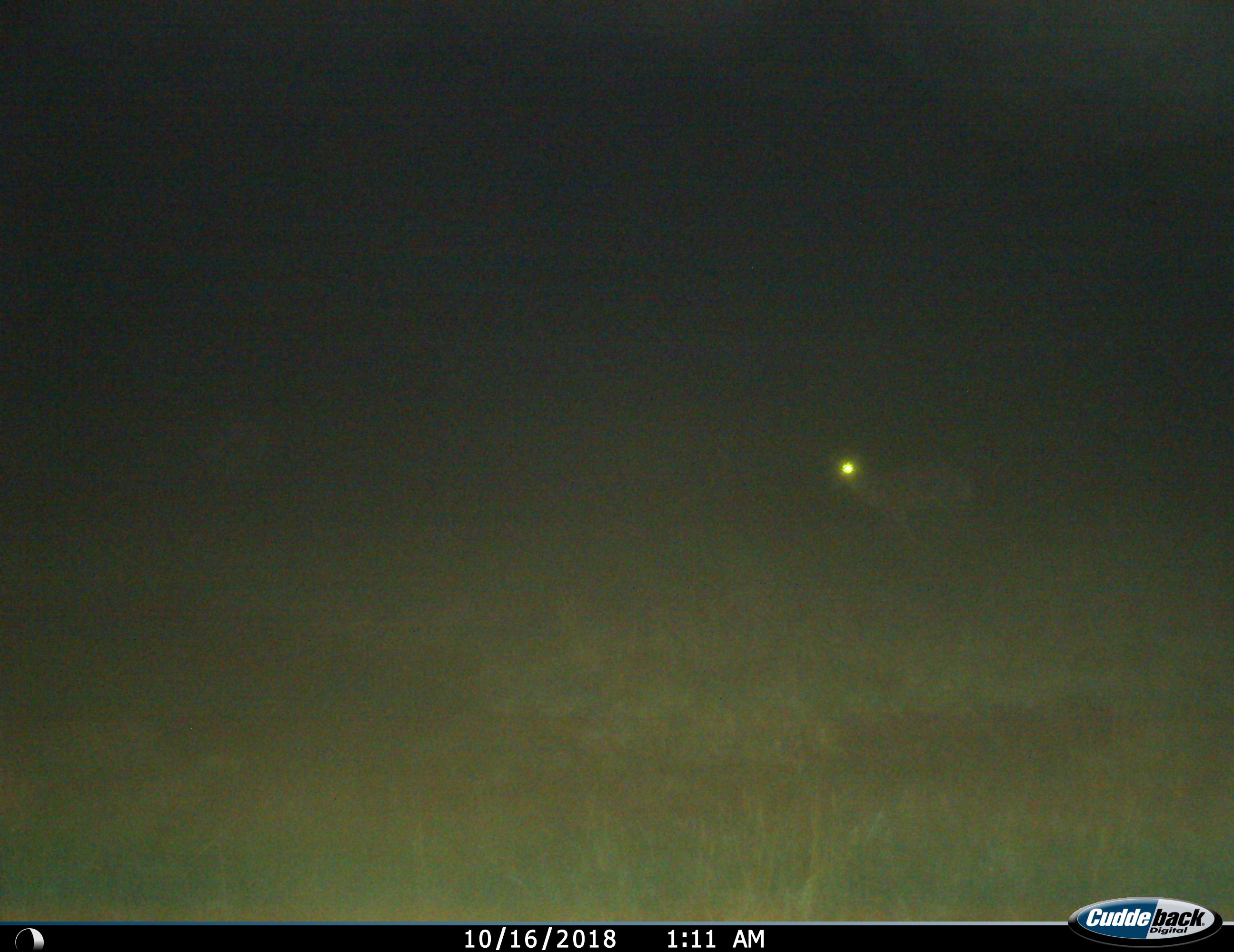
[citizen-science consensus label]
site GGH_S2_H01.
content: unidentified animal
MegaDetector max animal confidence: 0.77